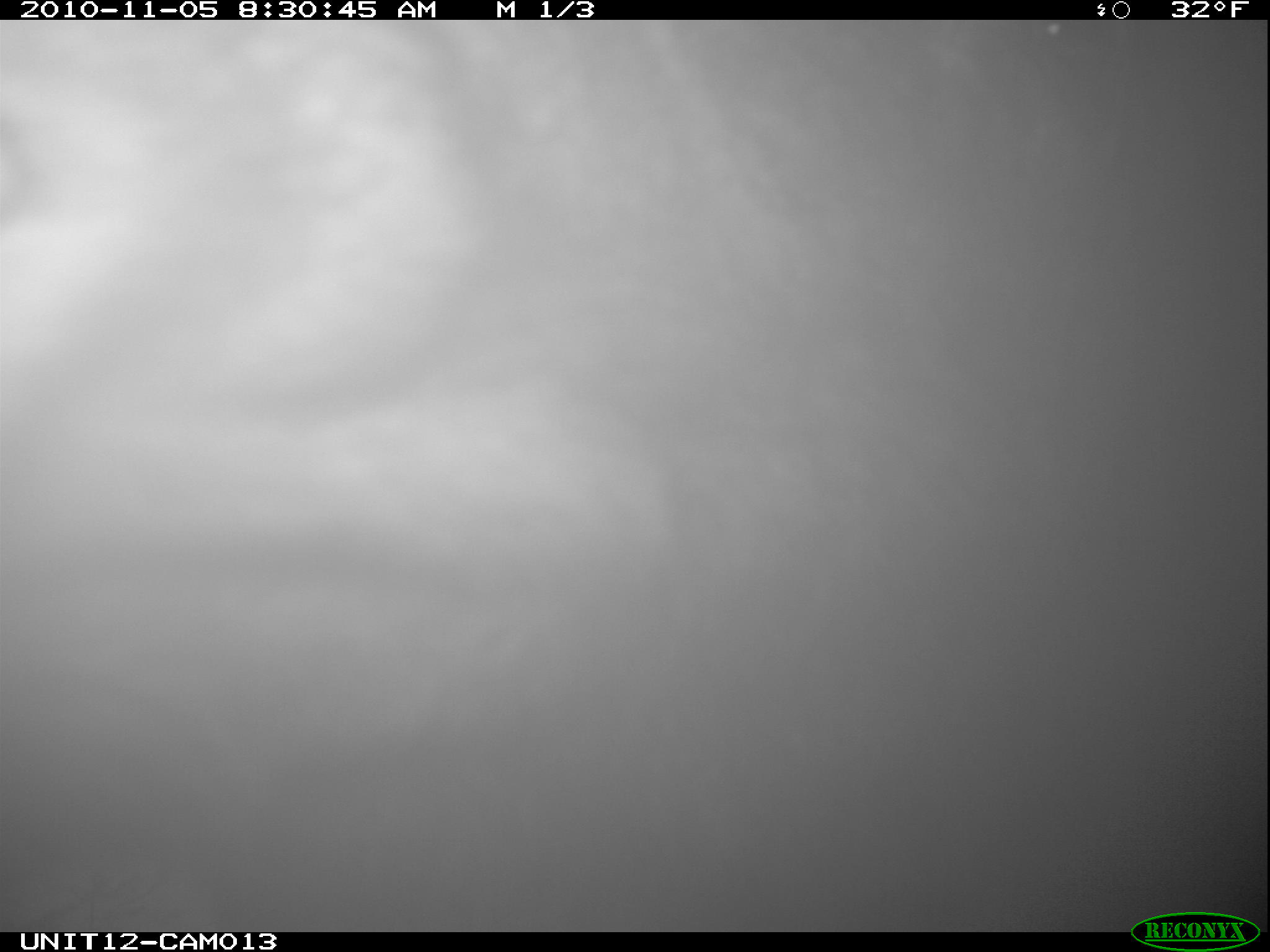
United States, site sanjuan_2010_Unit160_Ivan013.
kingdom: Animalia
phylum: Chordata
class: Mammalia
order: Artiodactyla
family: Cervidae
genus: Alces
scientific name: Alces alces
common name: moose